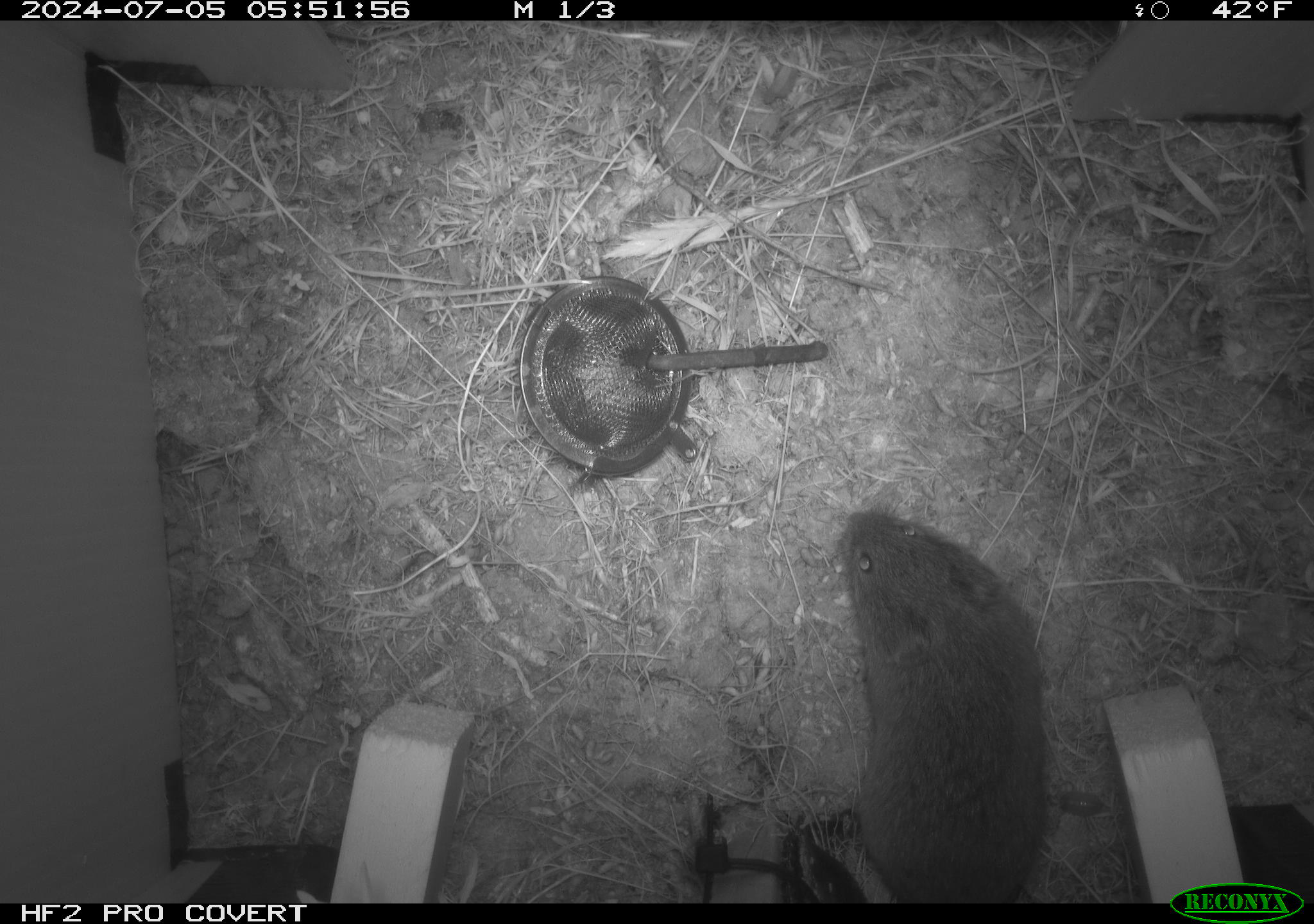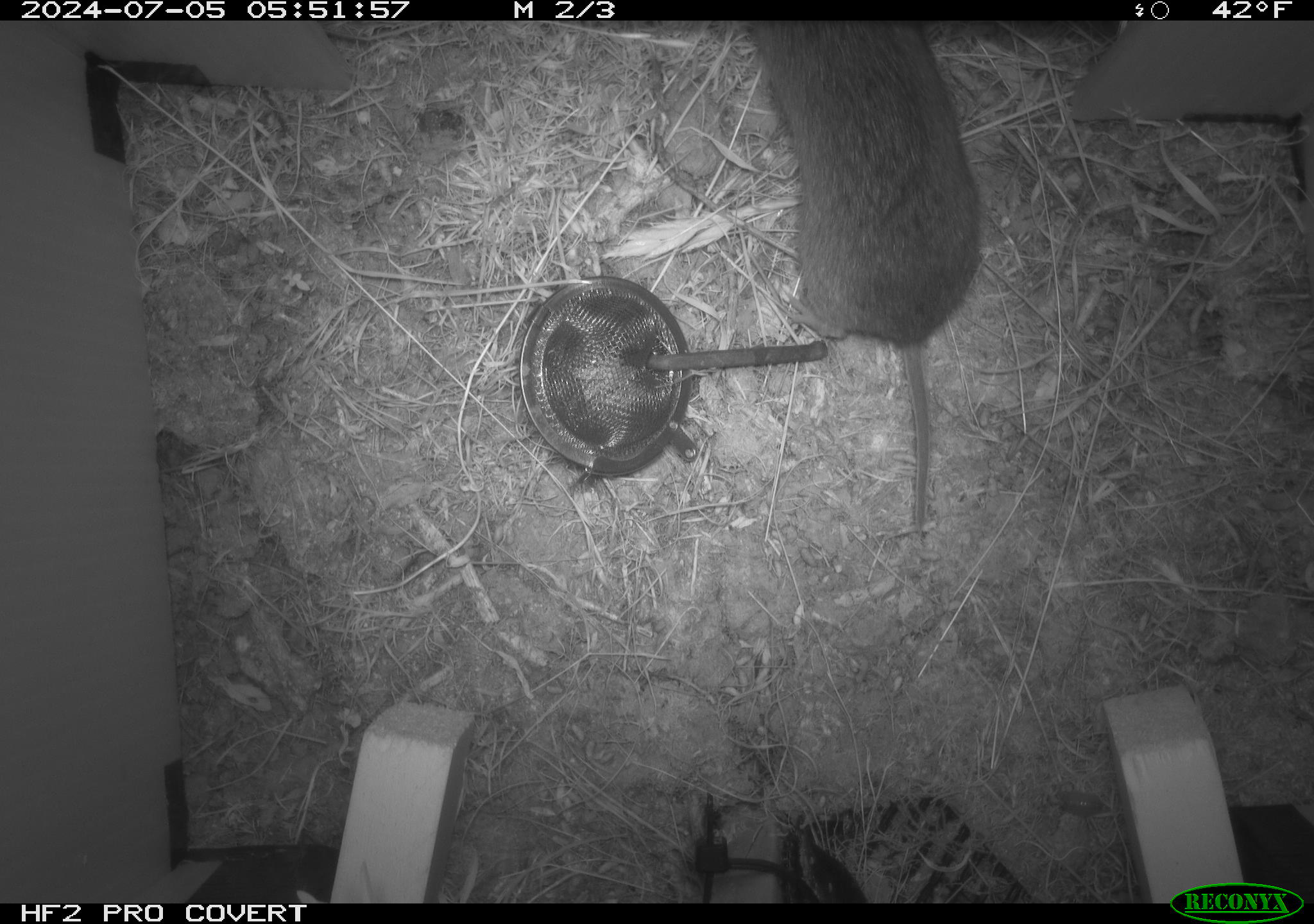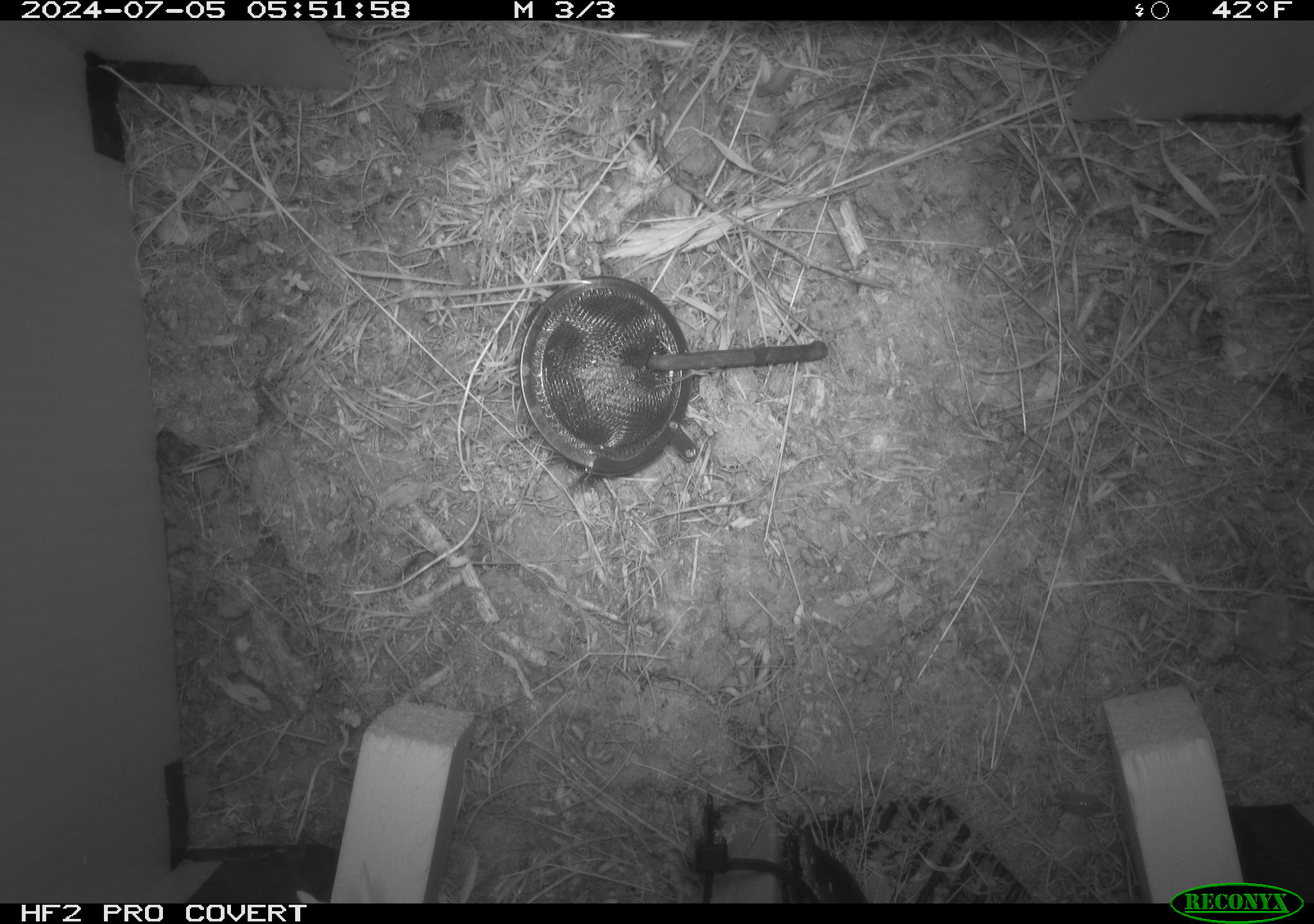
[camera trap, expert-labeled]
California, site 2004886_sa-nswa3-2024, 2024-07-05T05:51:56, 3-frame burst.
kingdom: Animalia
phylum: Chordata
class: Mammalia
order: Rodentia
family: Cricetidae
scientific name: Arvicolinae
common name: voles, lemmings, and muskrats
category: arvicolinae subfamily